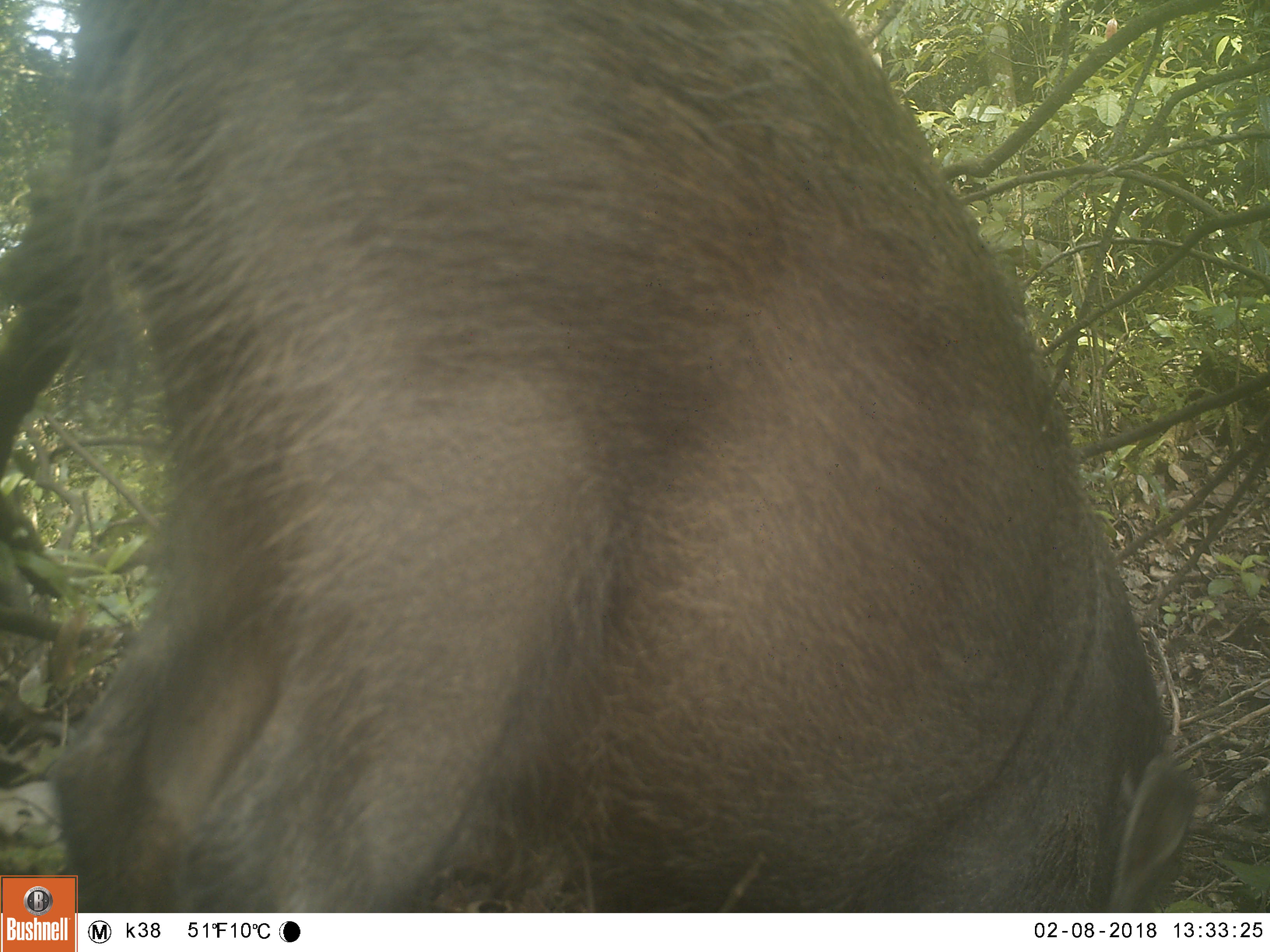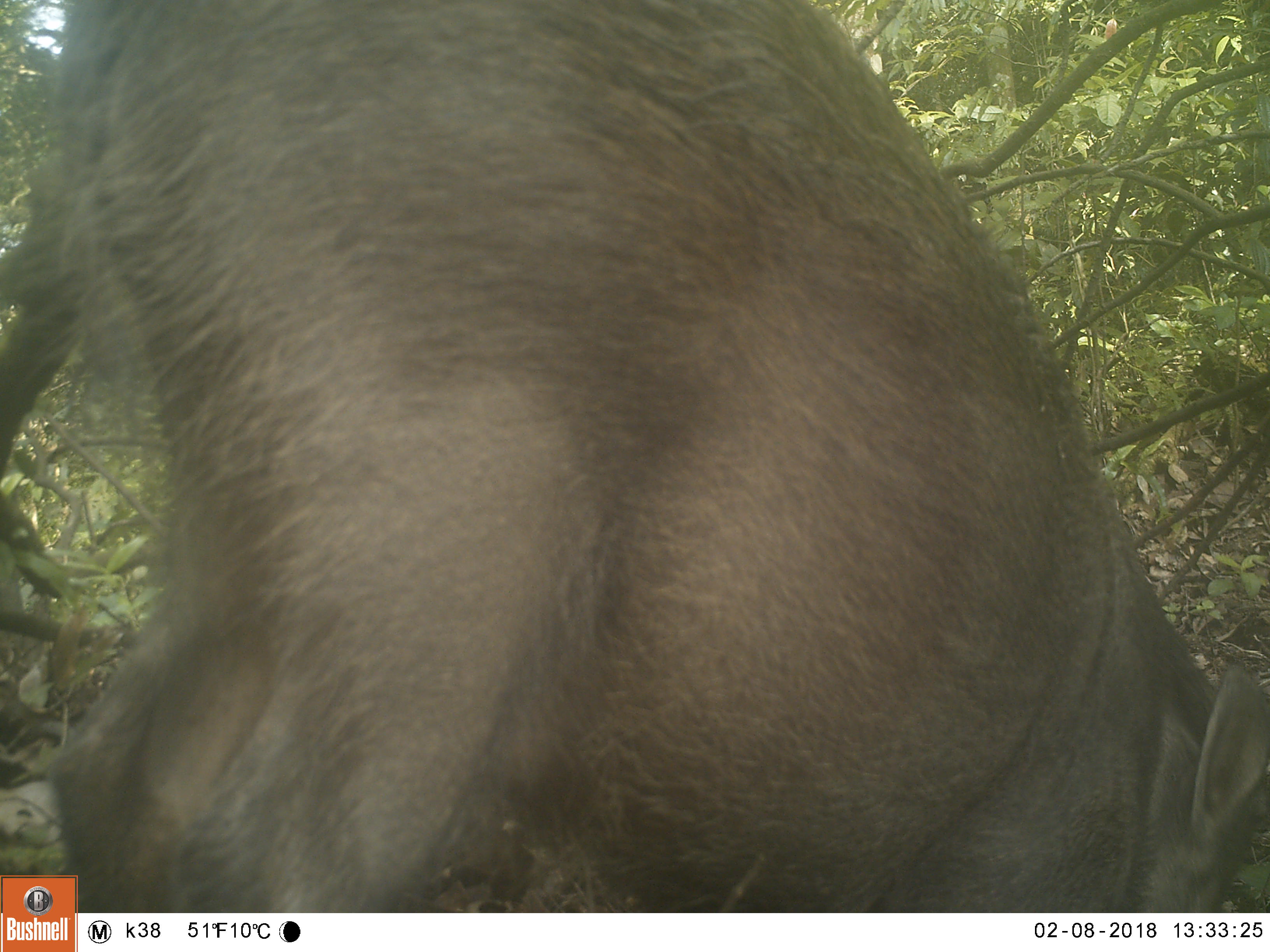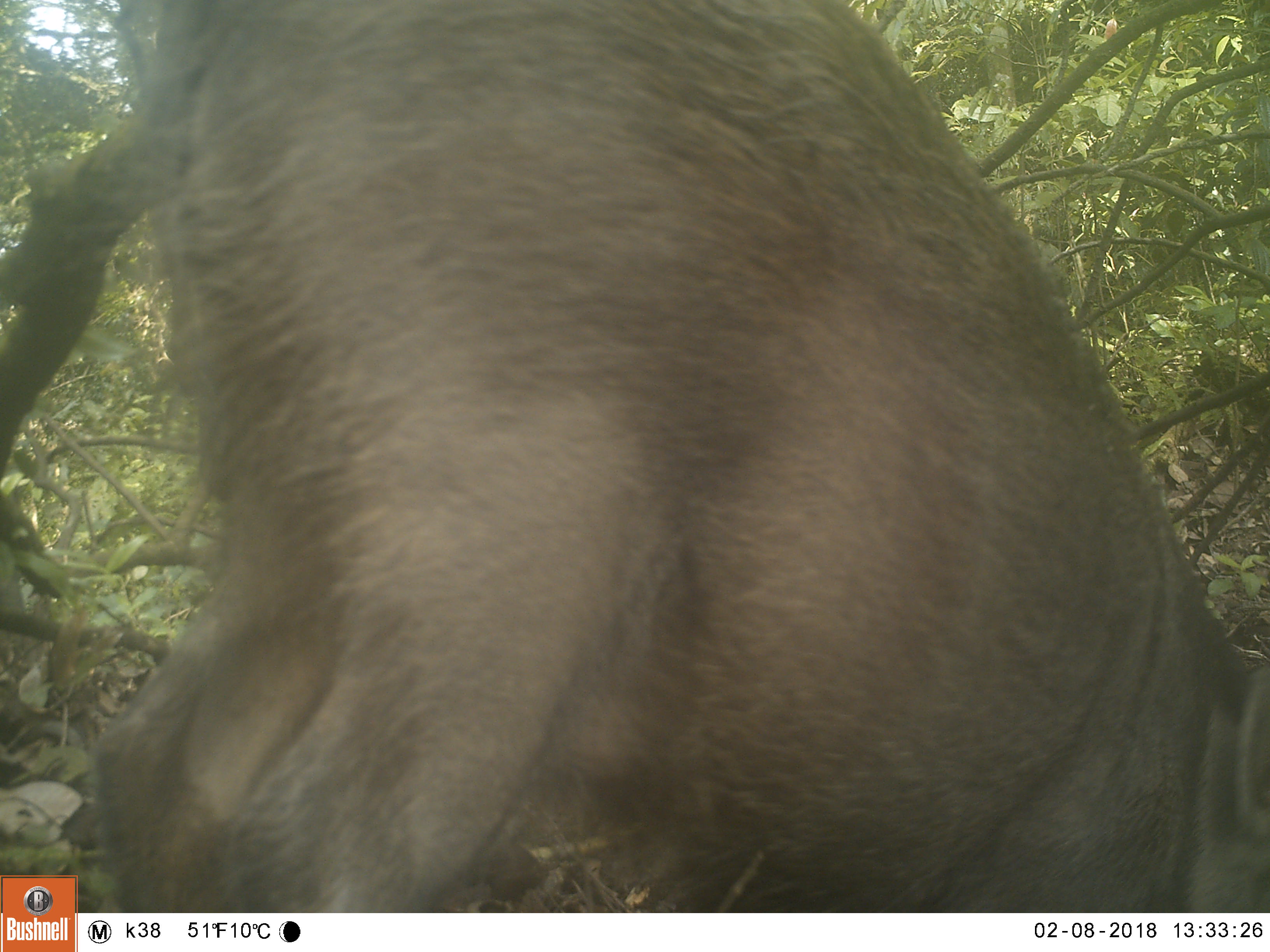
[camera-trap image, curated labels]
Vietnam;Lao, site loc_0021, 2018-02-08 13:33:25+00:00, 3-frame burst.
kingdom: Animalia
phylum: Chordata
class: Mammalia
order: Artiodactyla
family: Suidae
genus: Sus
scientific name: Sus scrofa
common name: eurasian wild pig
Eurasian wild pig (Sus scrofa). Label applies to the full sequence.